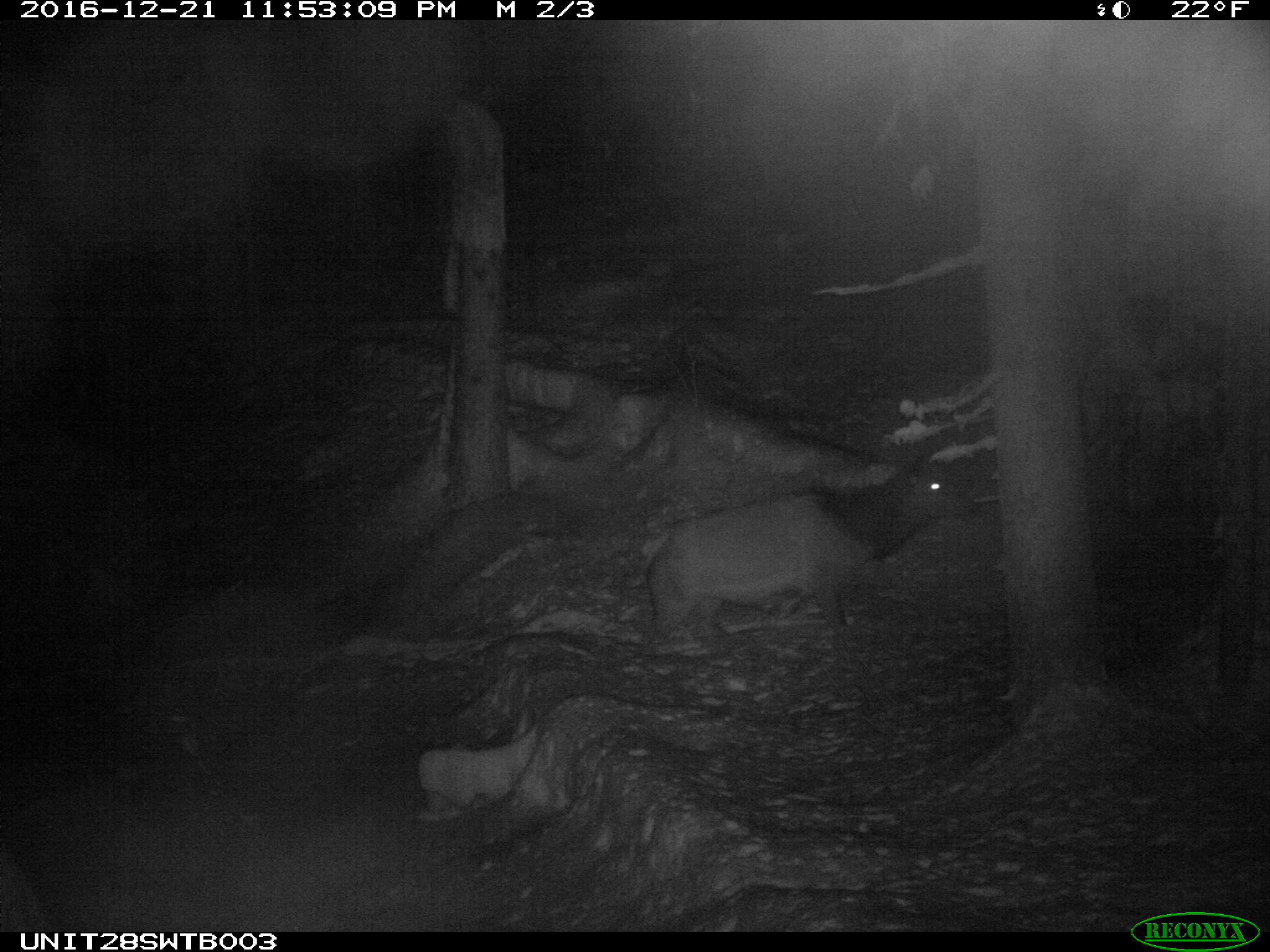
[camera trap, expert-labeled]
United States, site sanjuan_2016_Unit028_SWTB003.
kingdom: Animalia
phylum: Chordata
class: Mammalia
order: Artiodactyla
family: Cervidae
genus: Cervus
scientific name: Cervus elaphus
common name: red deer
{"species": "Cervus elaphus (red deer)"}